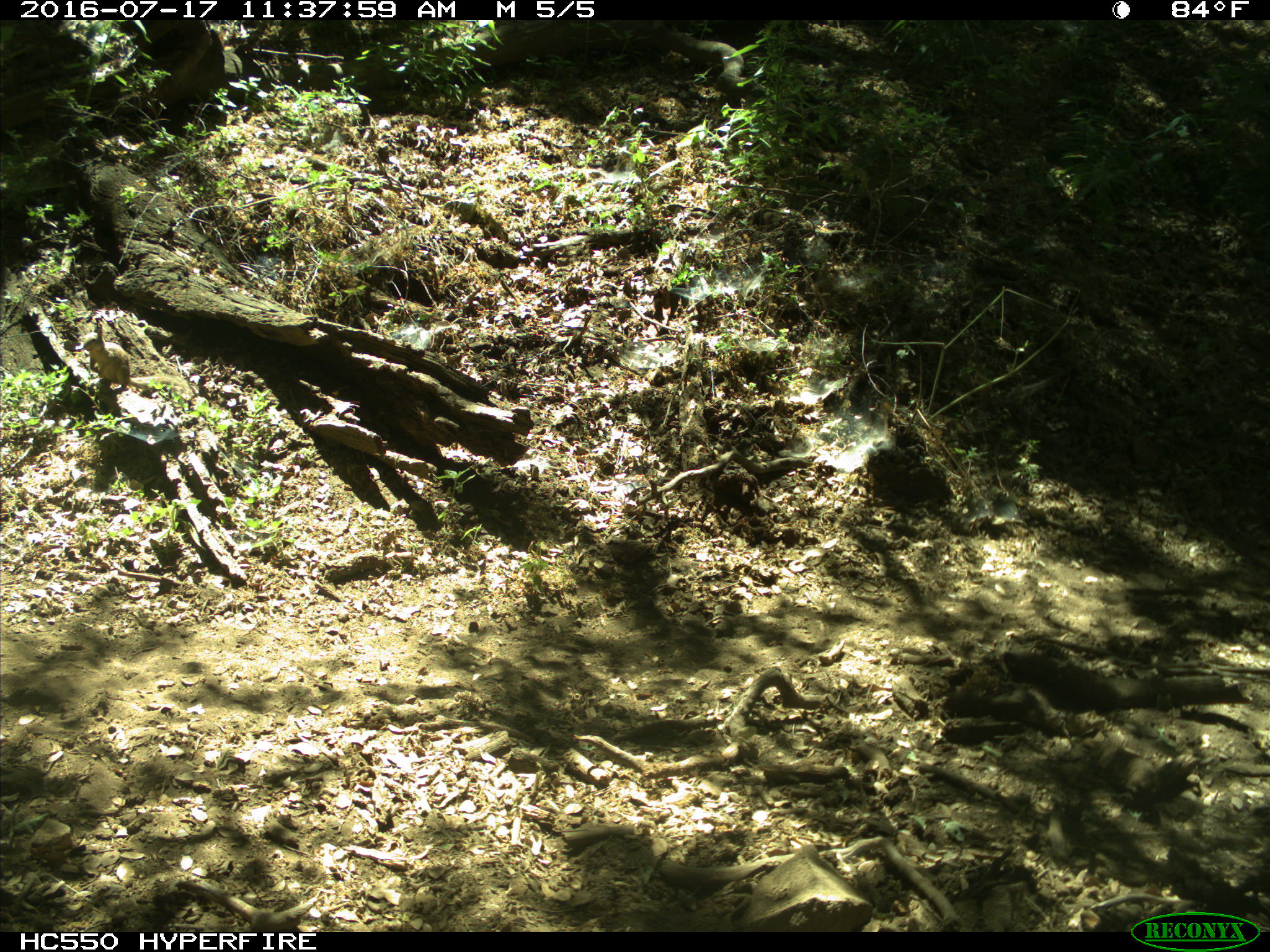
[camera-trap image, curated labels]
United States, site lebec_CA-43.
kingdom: Animalia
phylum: Chordata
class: Mammalia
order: Rodentia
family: Sciuridae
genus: Otospermophilus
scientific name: Otospermophilus beecheyi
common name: california ground squirrel